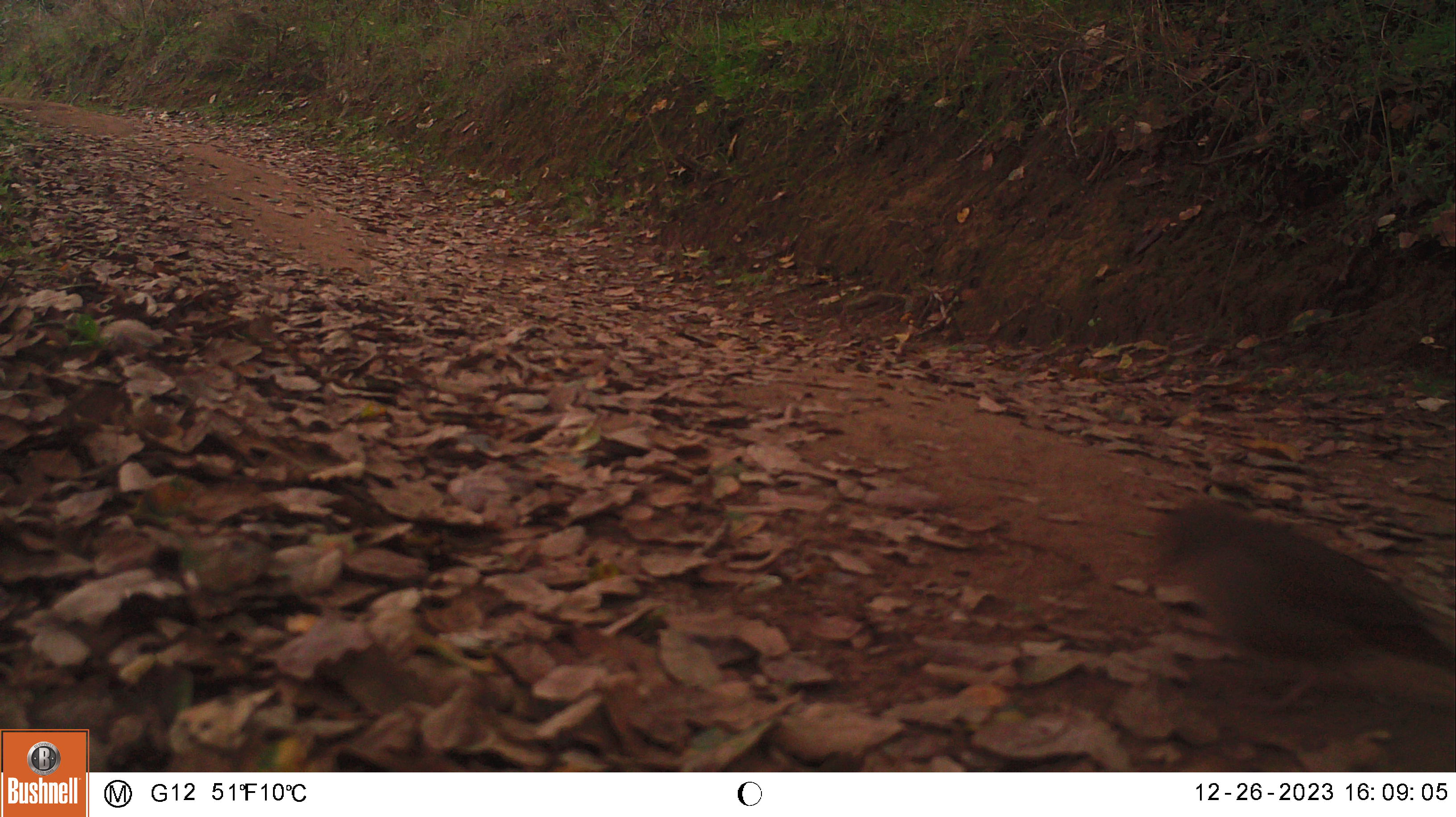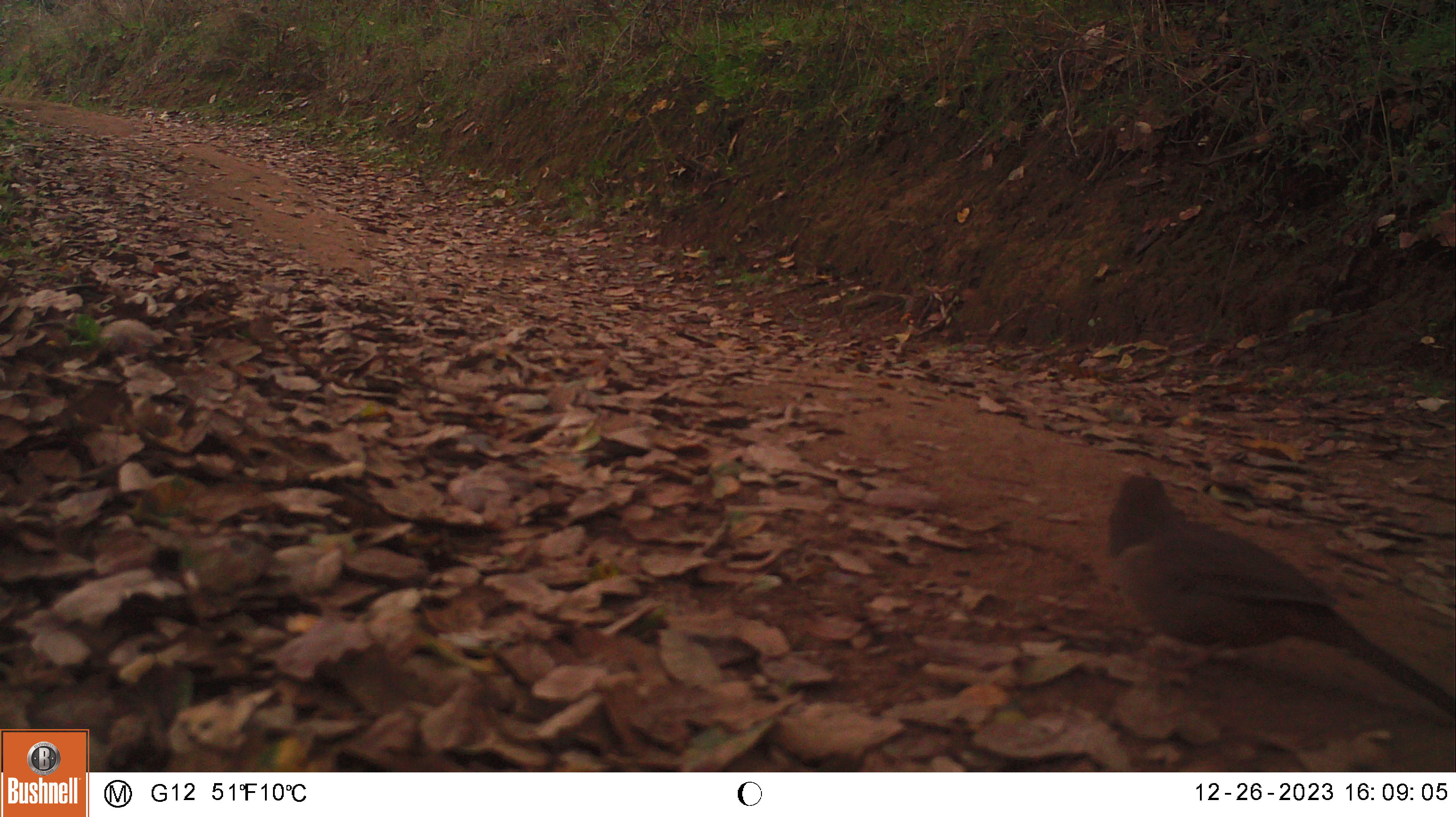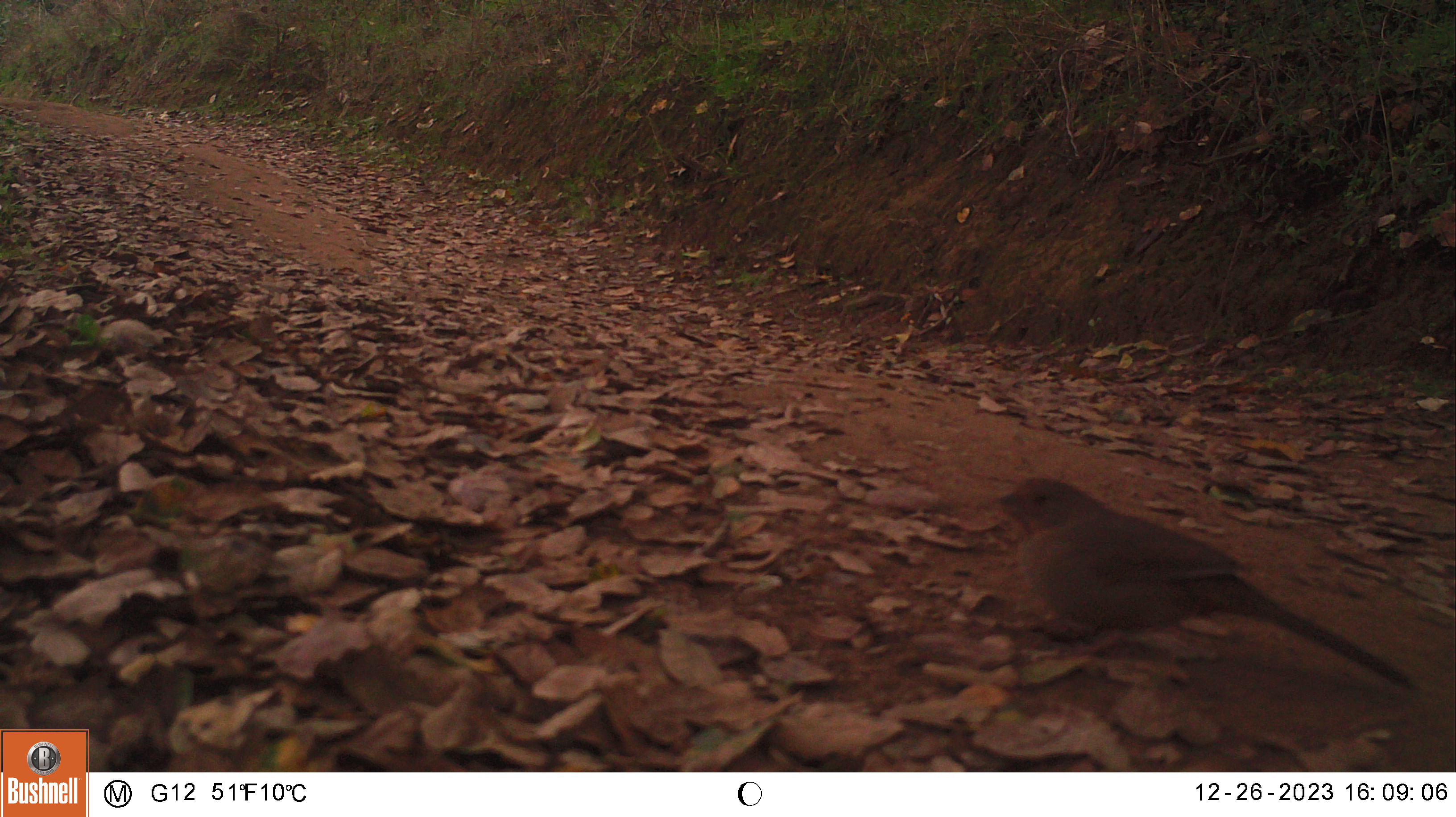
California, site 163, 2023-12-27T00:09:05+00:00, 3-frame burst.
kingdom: Animalia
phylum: Chordata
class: Aves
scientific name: Aves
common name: bird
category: unknown bird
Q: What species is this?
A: Unknown bird (bird) (Aves).